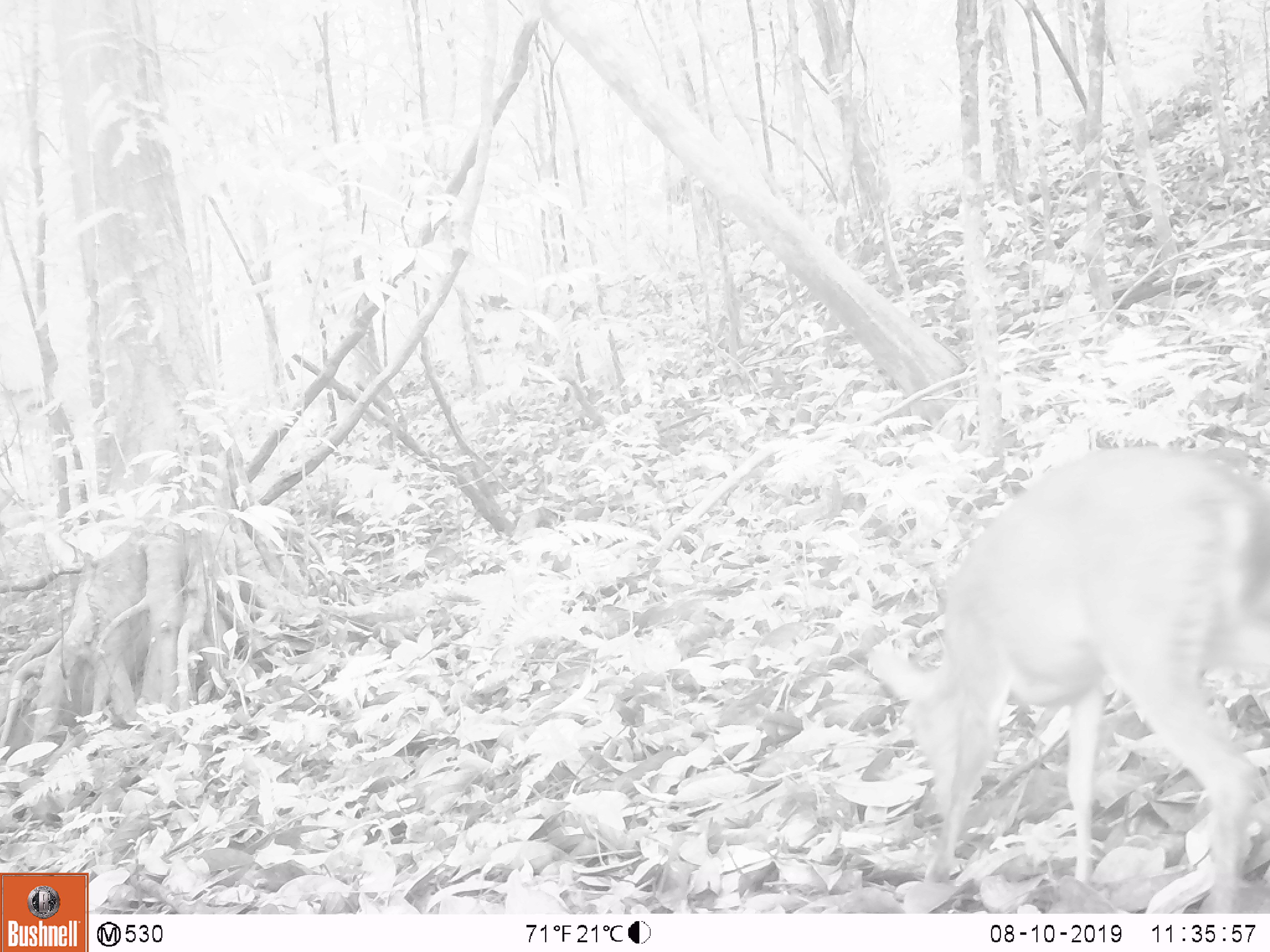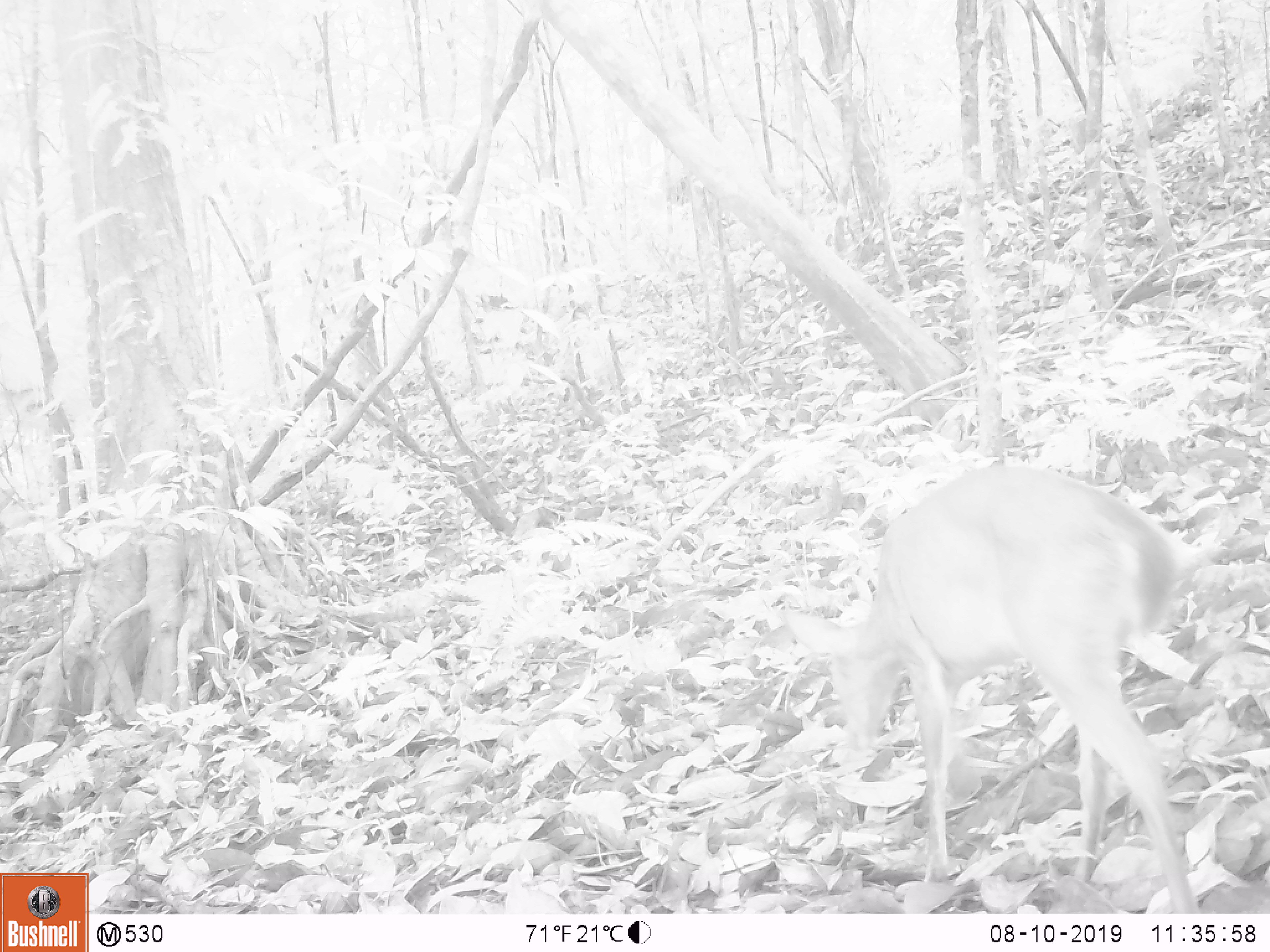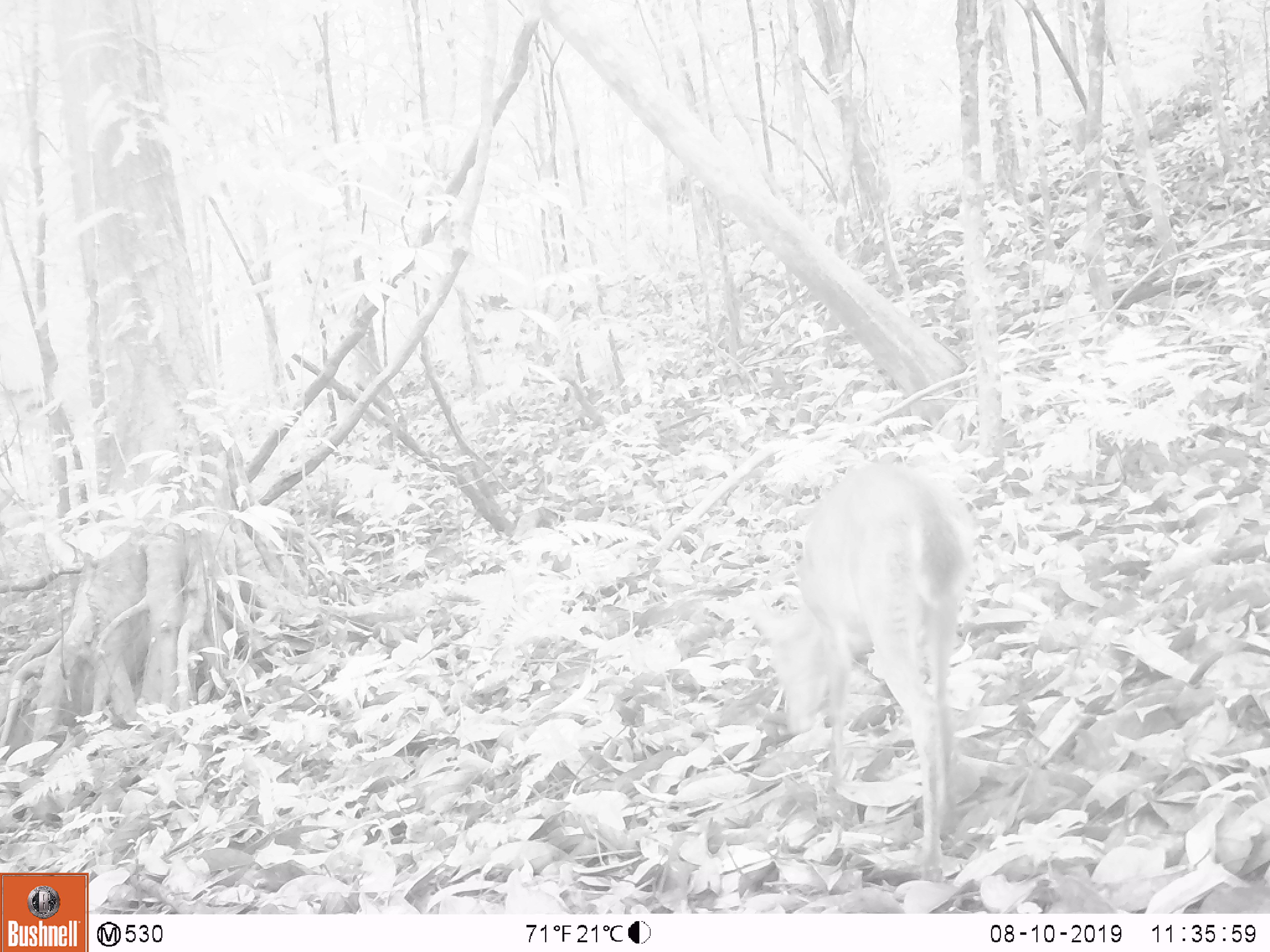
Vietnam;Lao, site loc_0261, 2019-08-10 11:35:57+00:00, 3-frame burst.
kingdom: Animalia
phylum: Chordata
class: Mammalia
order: Artiodactyla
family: Cervidae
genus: Muntiacus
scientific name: Muntiacus vuquangensis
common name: large-antlered muntjac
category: large antlered muntjac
Large antlered muntjac (large-antlered muntjac) (Muntiacus vuquangensis). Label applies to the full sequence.